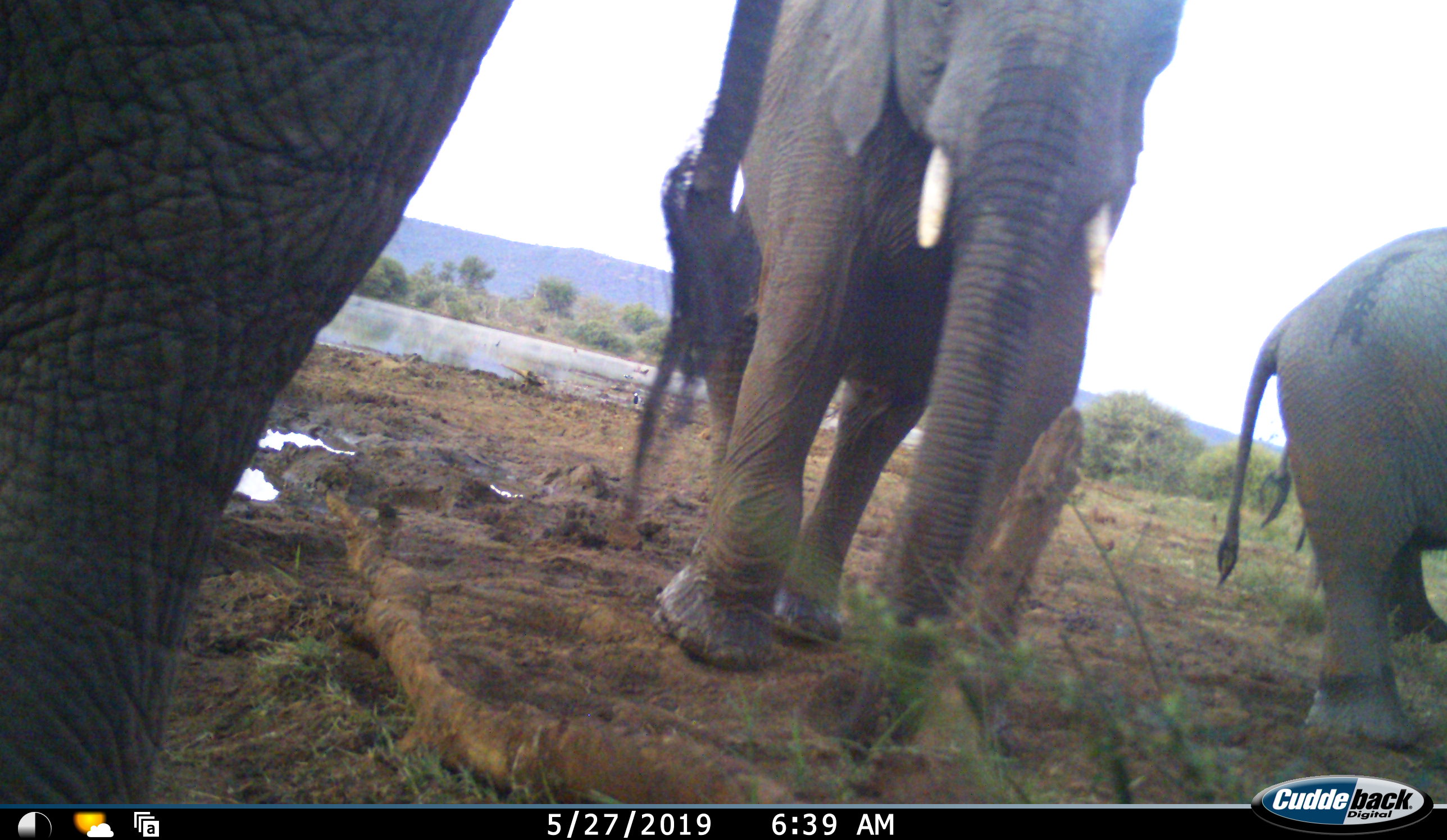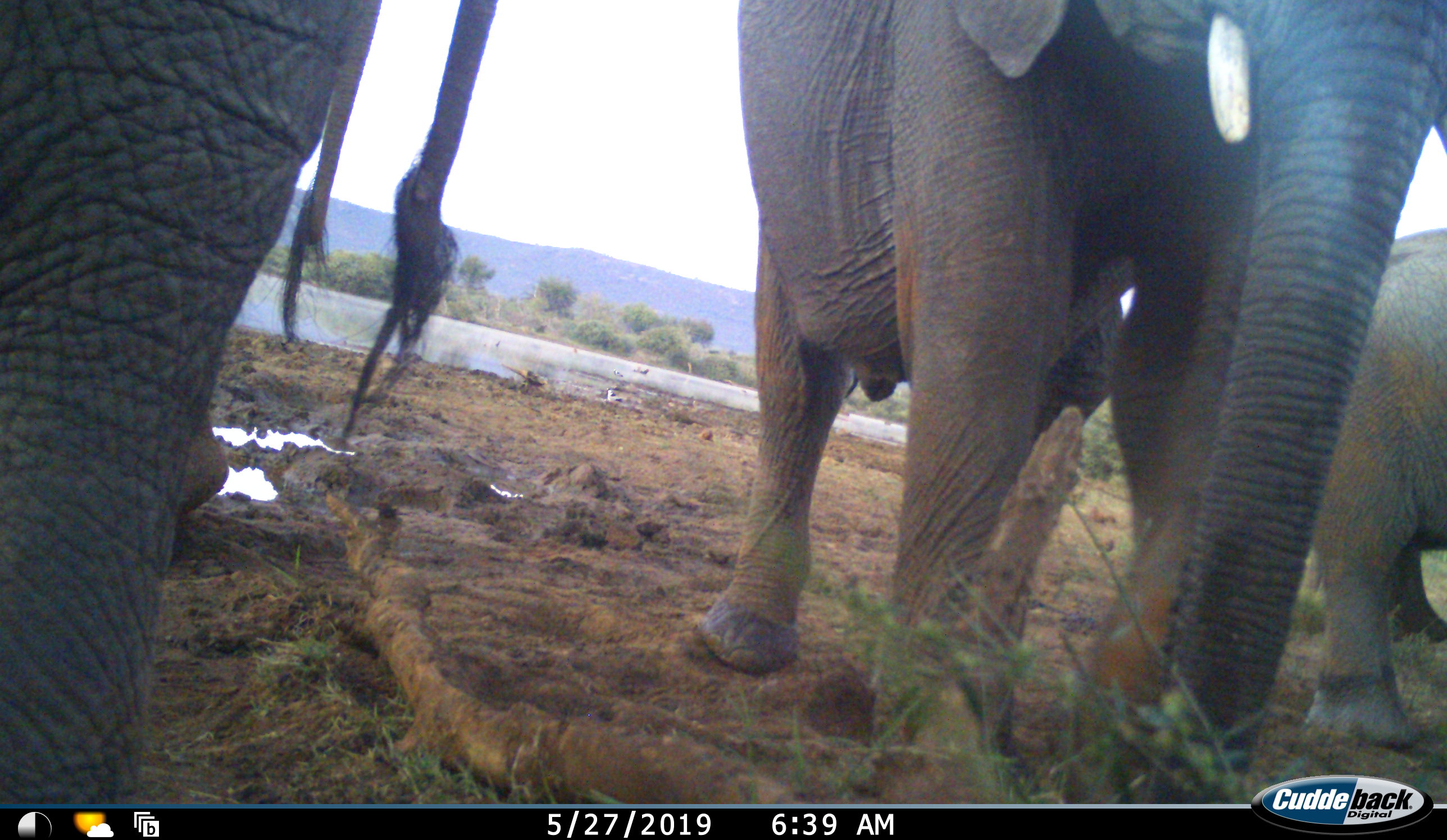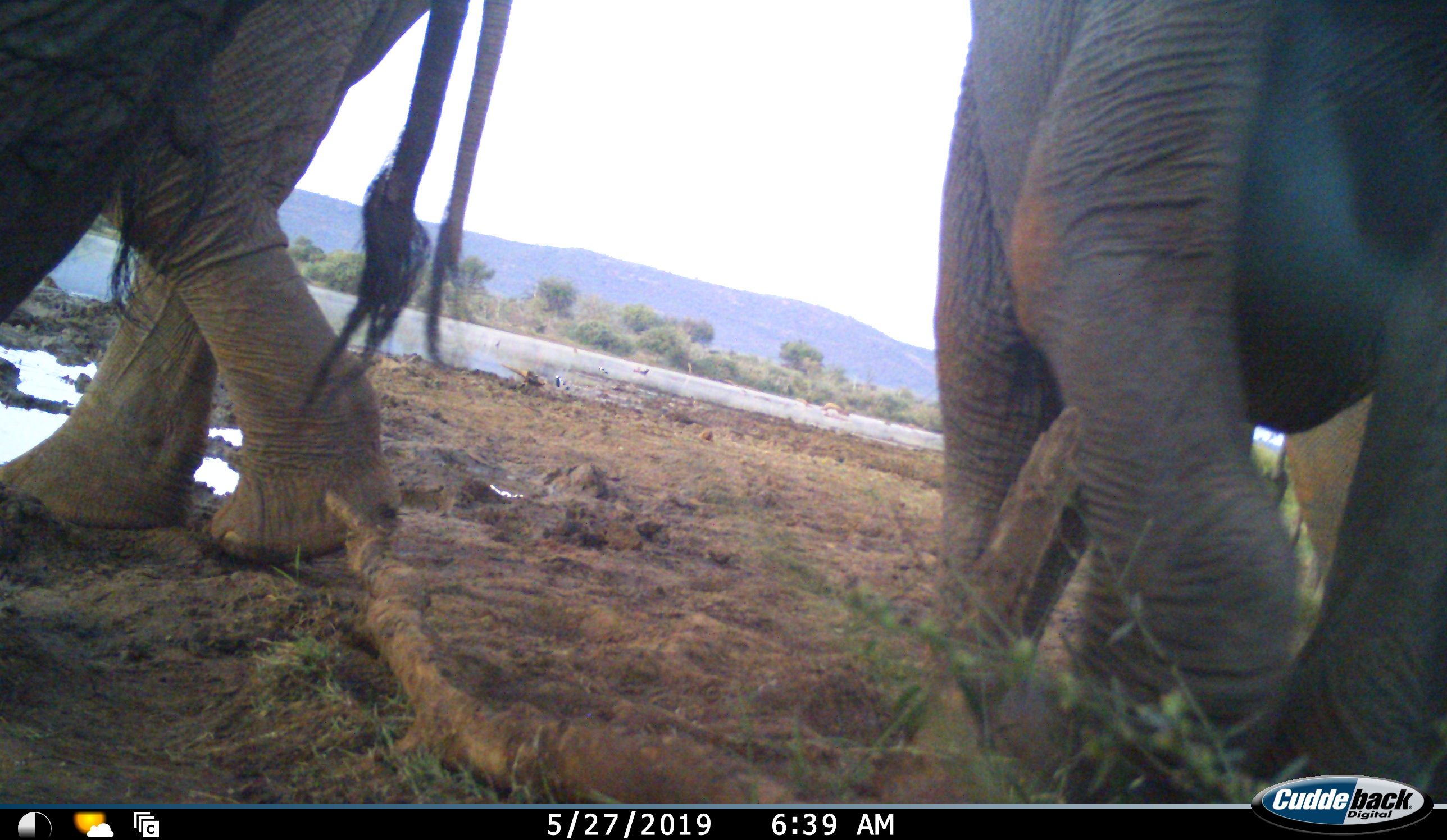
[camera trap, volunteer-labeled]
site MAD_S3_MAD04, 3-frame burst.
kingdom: Animalia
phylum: Chordata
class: Mammalia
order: Proboscidea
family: Elephantidae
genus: Loxodonta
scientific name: Loxodonta africana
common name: african bush elephant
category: elephant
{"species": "elephant (african bush elephant) (Loxodonta africana)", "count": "3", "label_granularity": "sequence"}